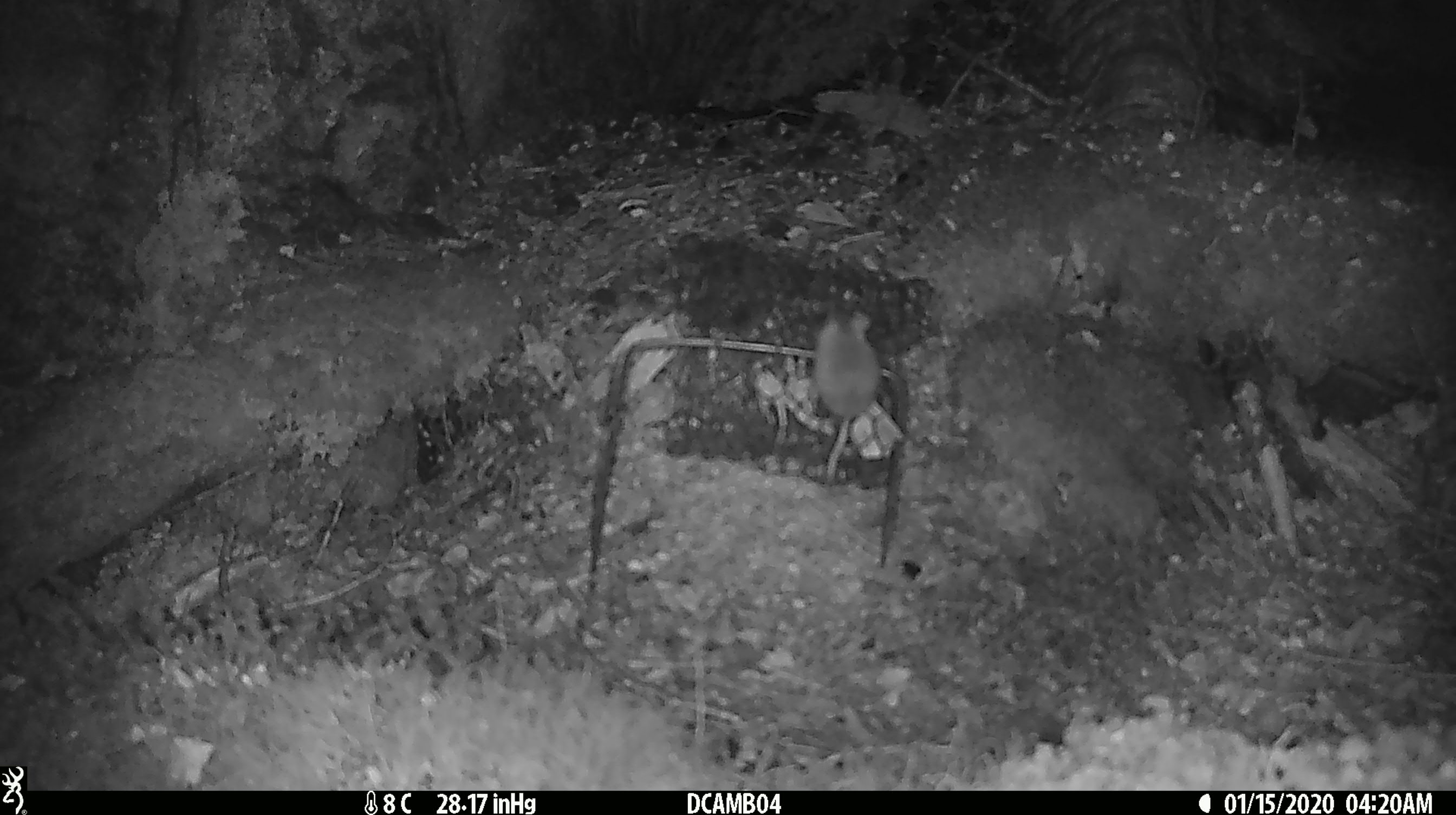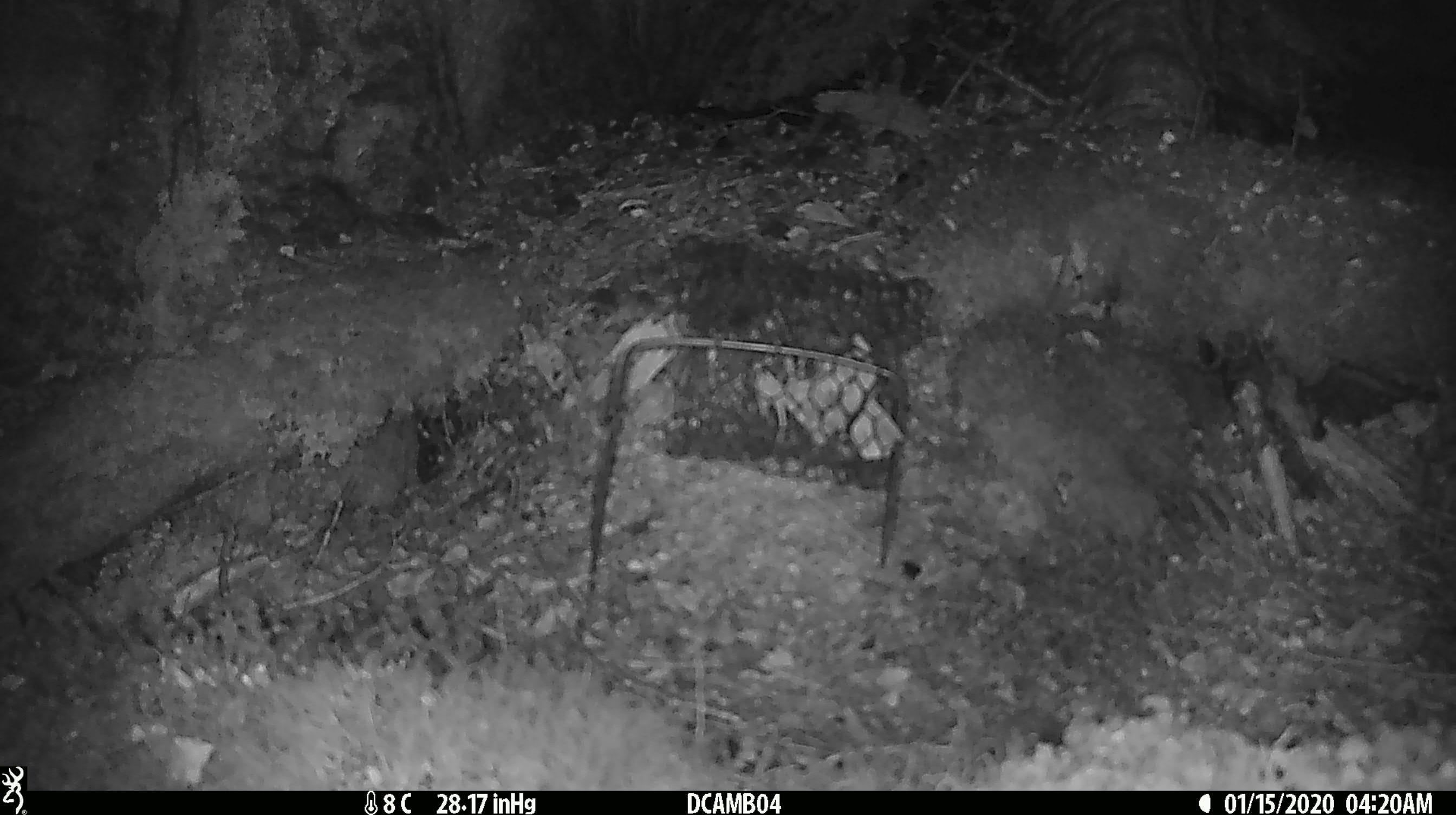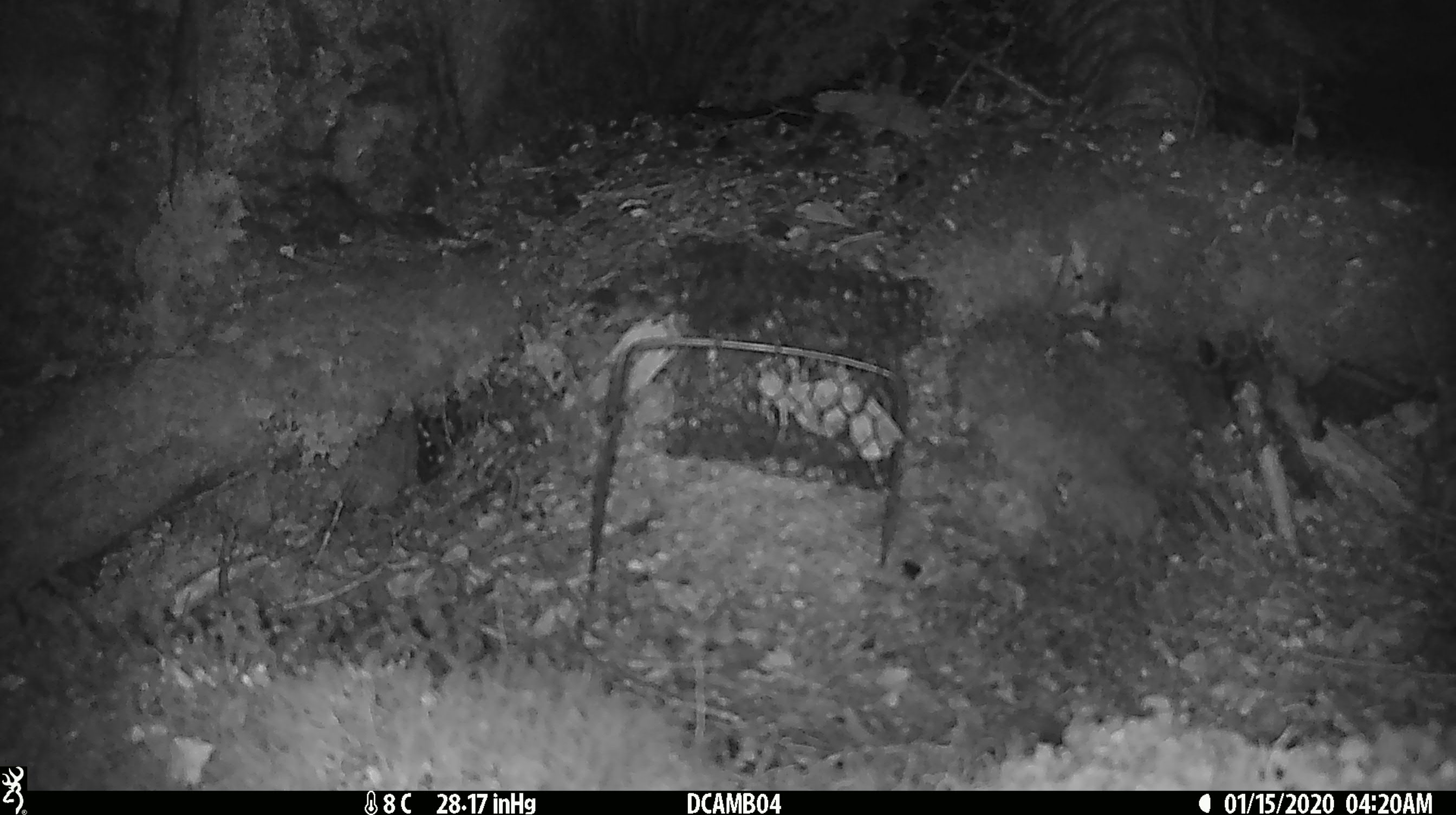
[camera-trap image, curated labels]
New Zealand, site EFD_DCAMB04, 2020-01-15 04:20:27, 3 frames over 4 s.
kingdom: Animalia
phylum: Chordata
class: Mammalia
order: Rodentia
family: Muridae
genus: Mus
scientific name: Mus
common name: mouse